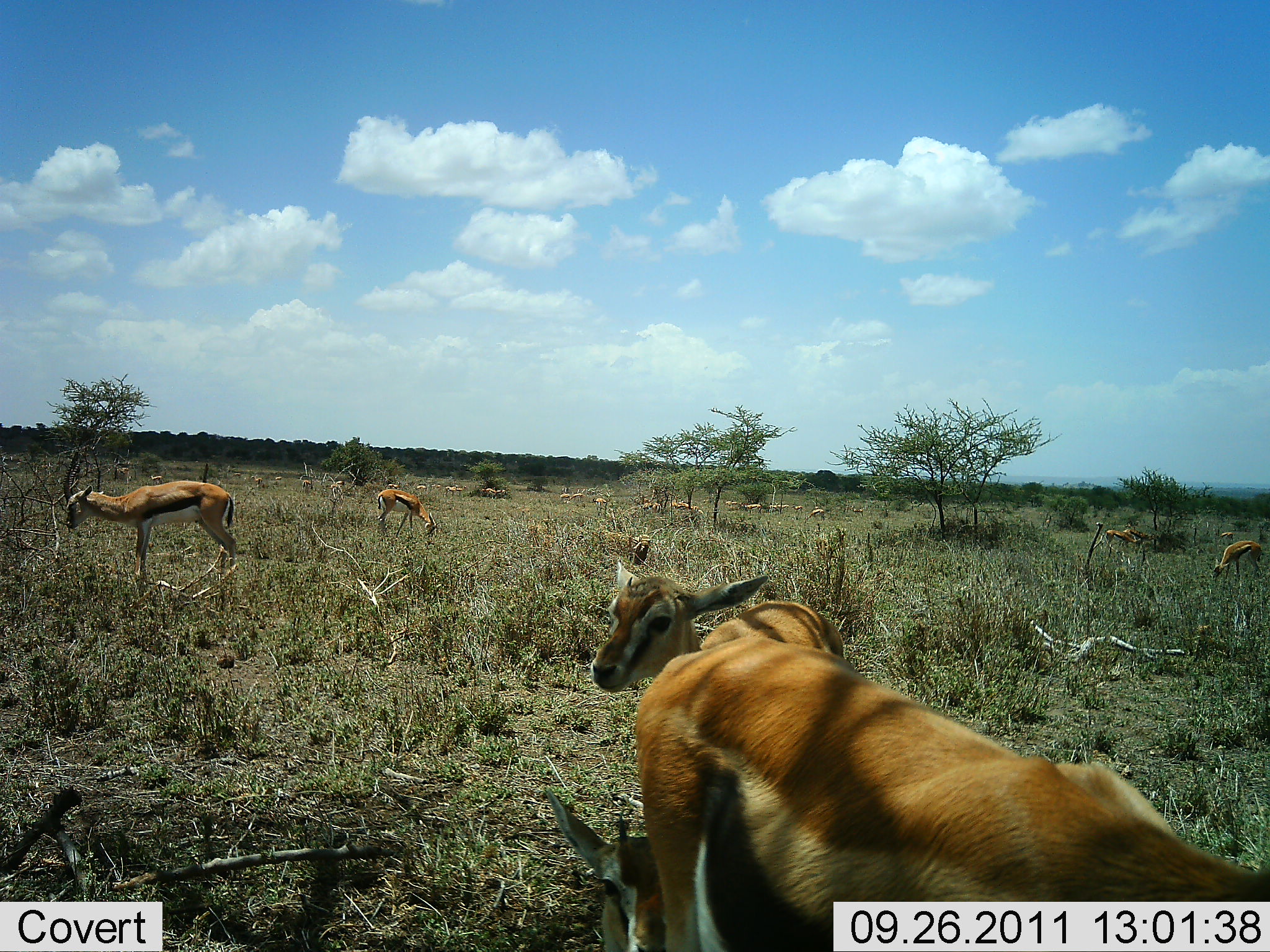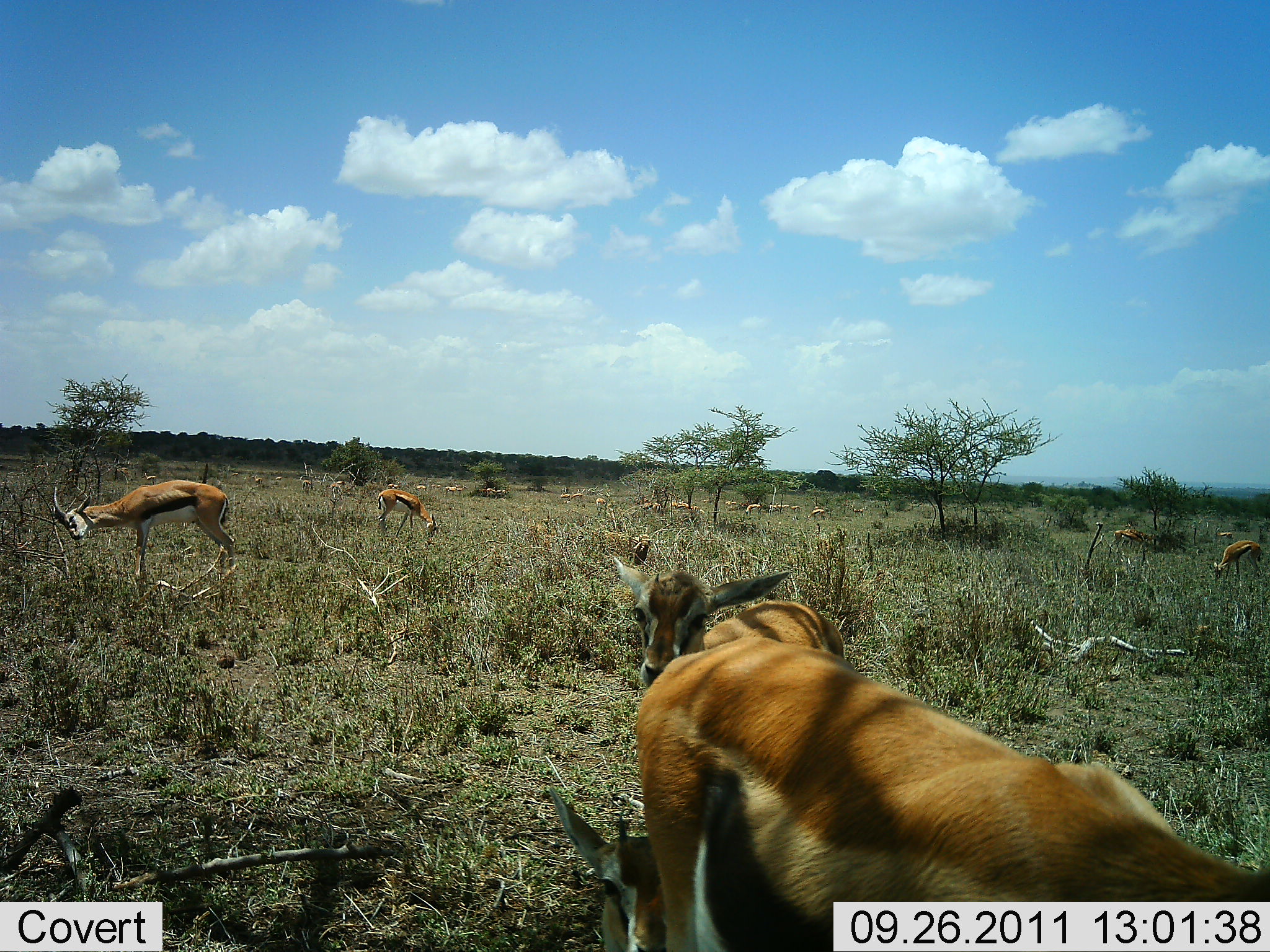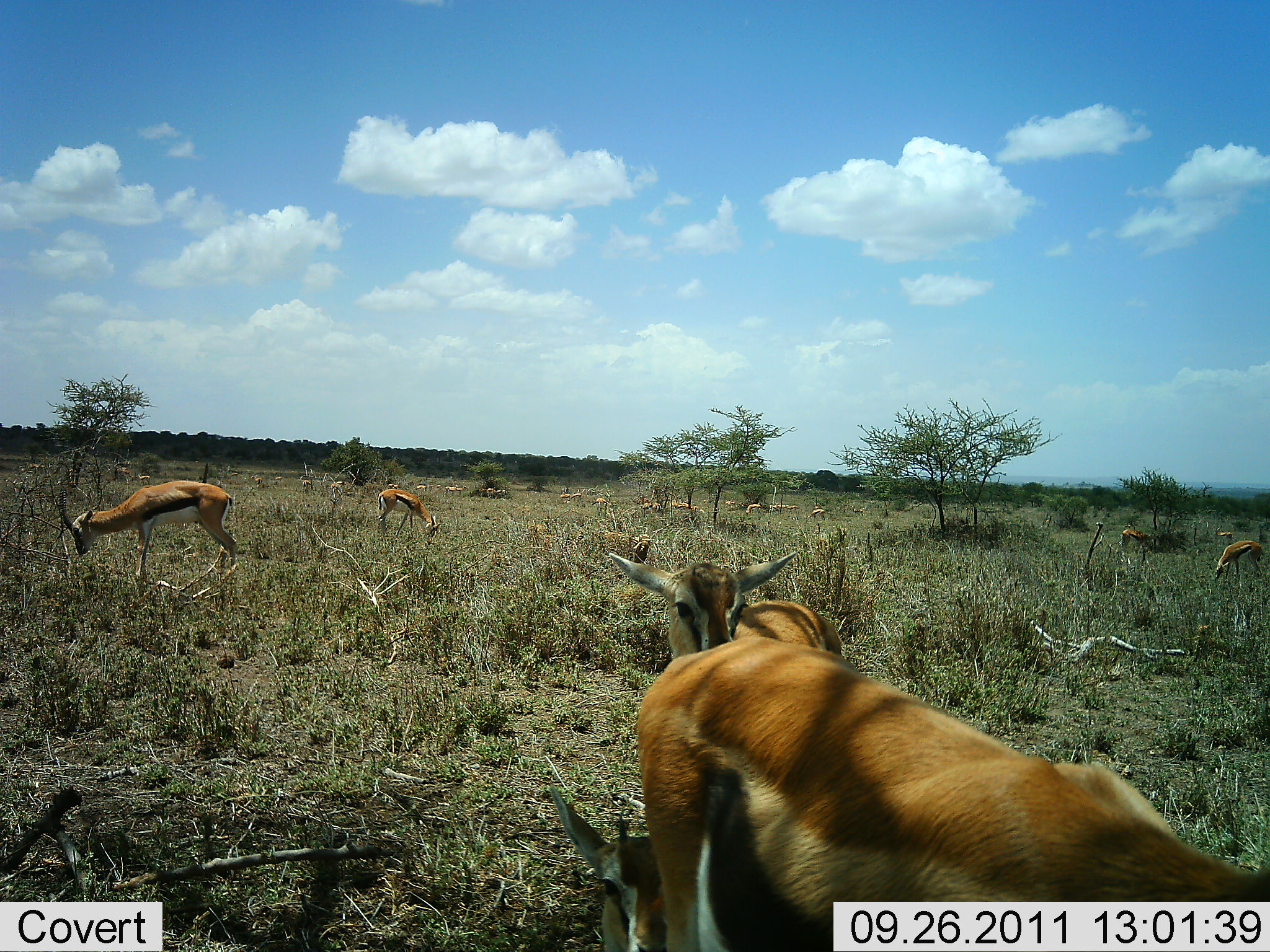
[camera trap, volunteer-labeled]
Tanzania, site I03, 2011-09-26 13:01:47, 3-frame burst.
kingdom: Animalia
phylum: Chordata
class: Mammalia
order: Artiodactyla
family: Bovidae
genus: Eudorcas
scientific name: Eudorcas thomsonii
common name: thomson's gazelle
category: gazellethomsons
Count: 11-50.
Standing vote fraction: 50%.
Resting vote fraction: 25%.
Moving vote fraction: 8%.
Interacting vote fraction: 0%.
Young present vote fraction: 17%.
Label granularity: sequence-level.